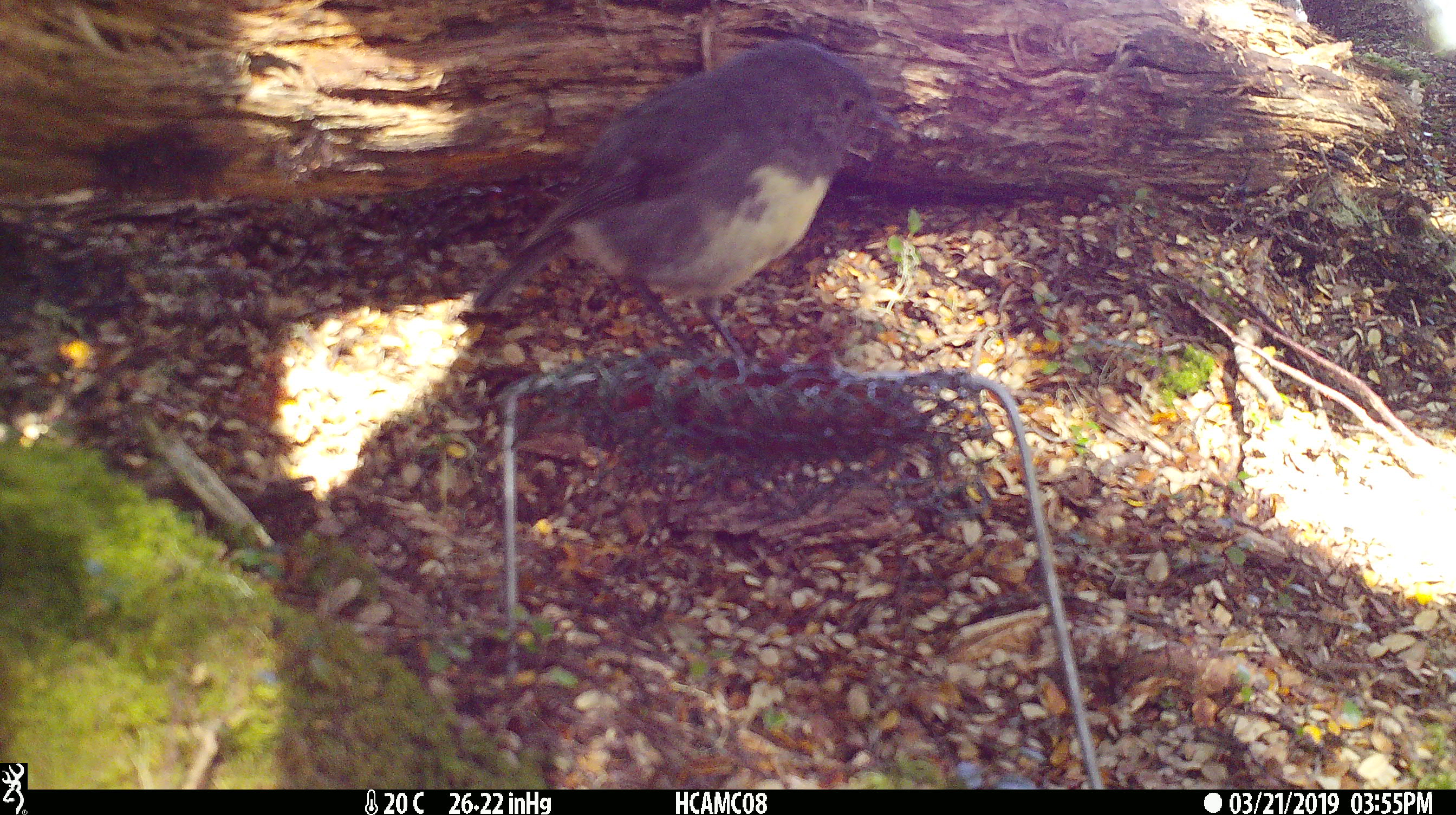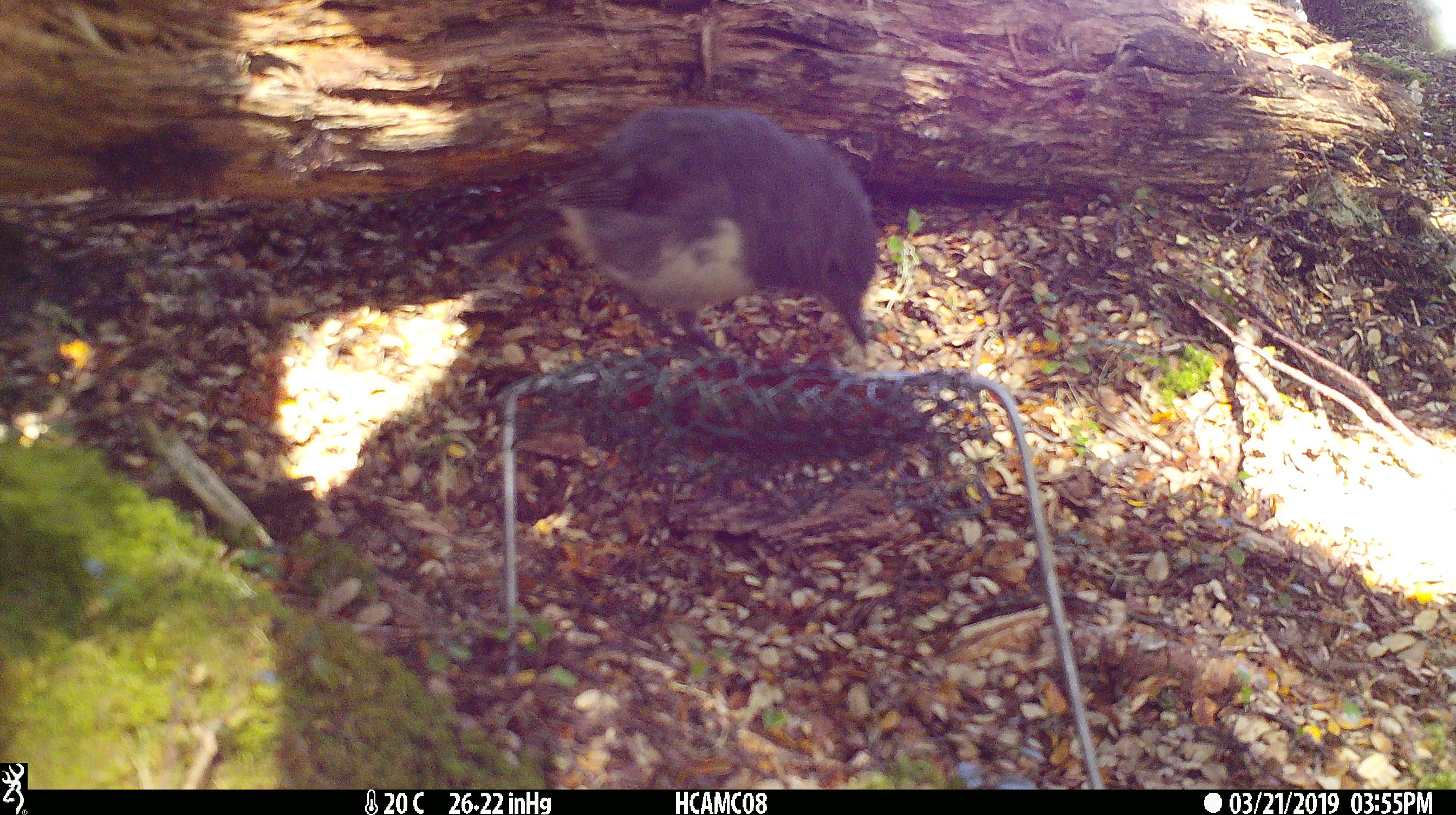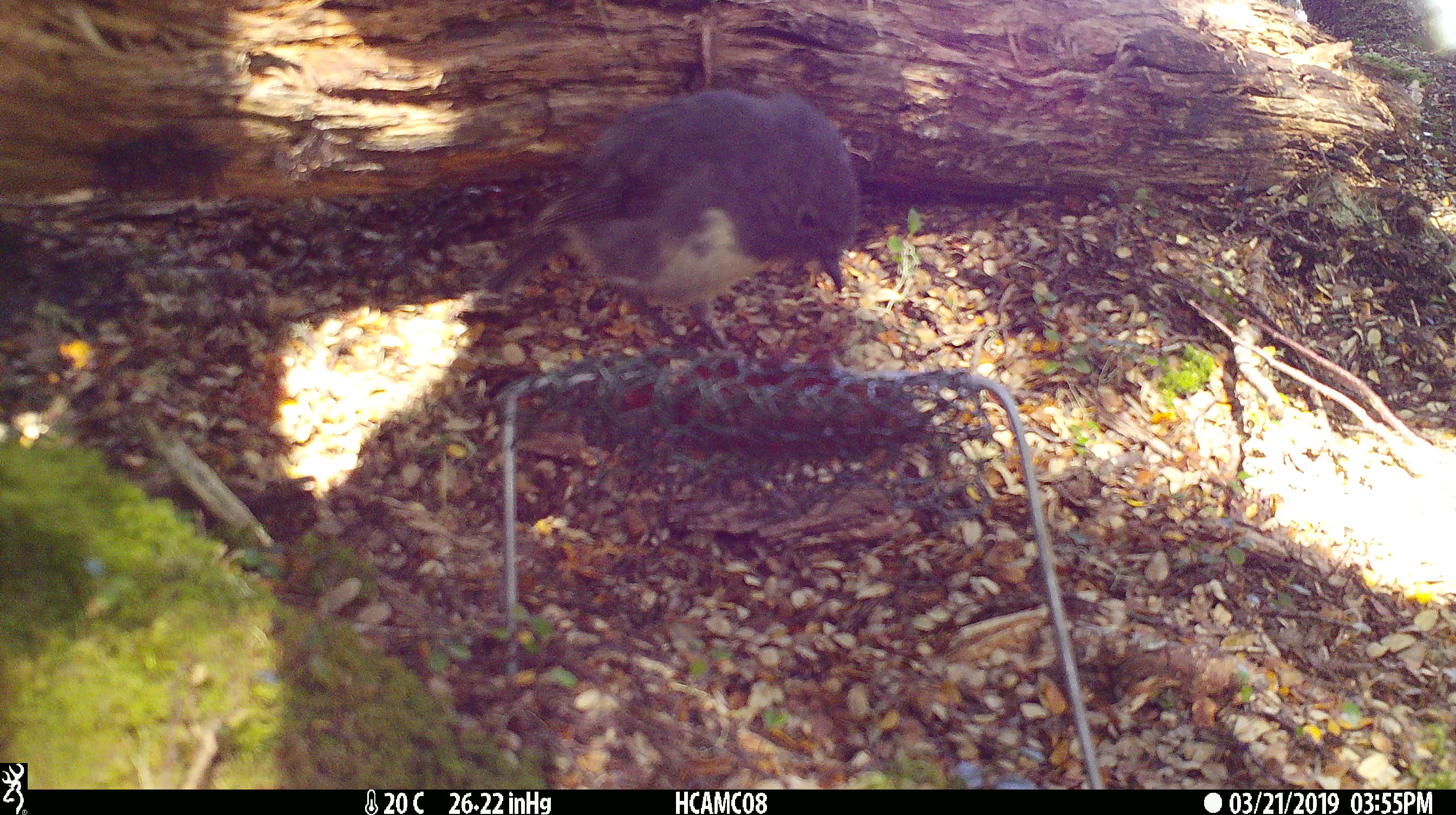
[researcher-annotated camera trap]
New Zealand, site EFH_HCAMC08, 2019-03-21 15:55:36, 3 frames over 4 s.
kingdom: Animalia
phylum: Chordata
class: Aves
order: Passeriformes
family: Petroicidae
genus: Petroica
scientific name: Petroica australis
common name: new zealand robin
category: robin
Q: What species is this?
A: Robin (new zealand robin) (Petroica australis).